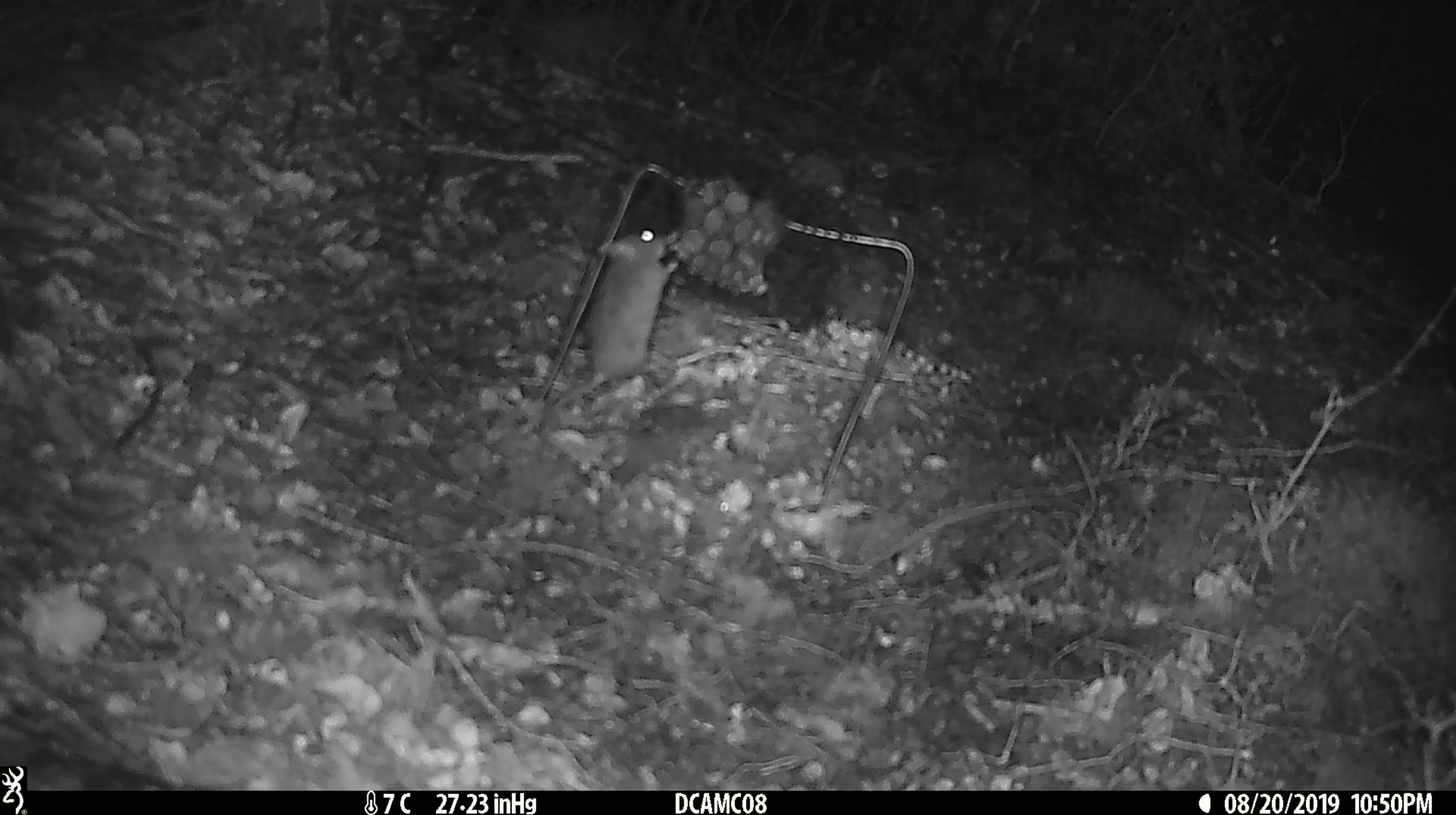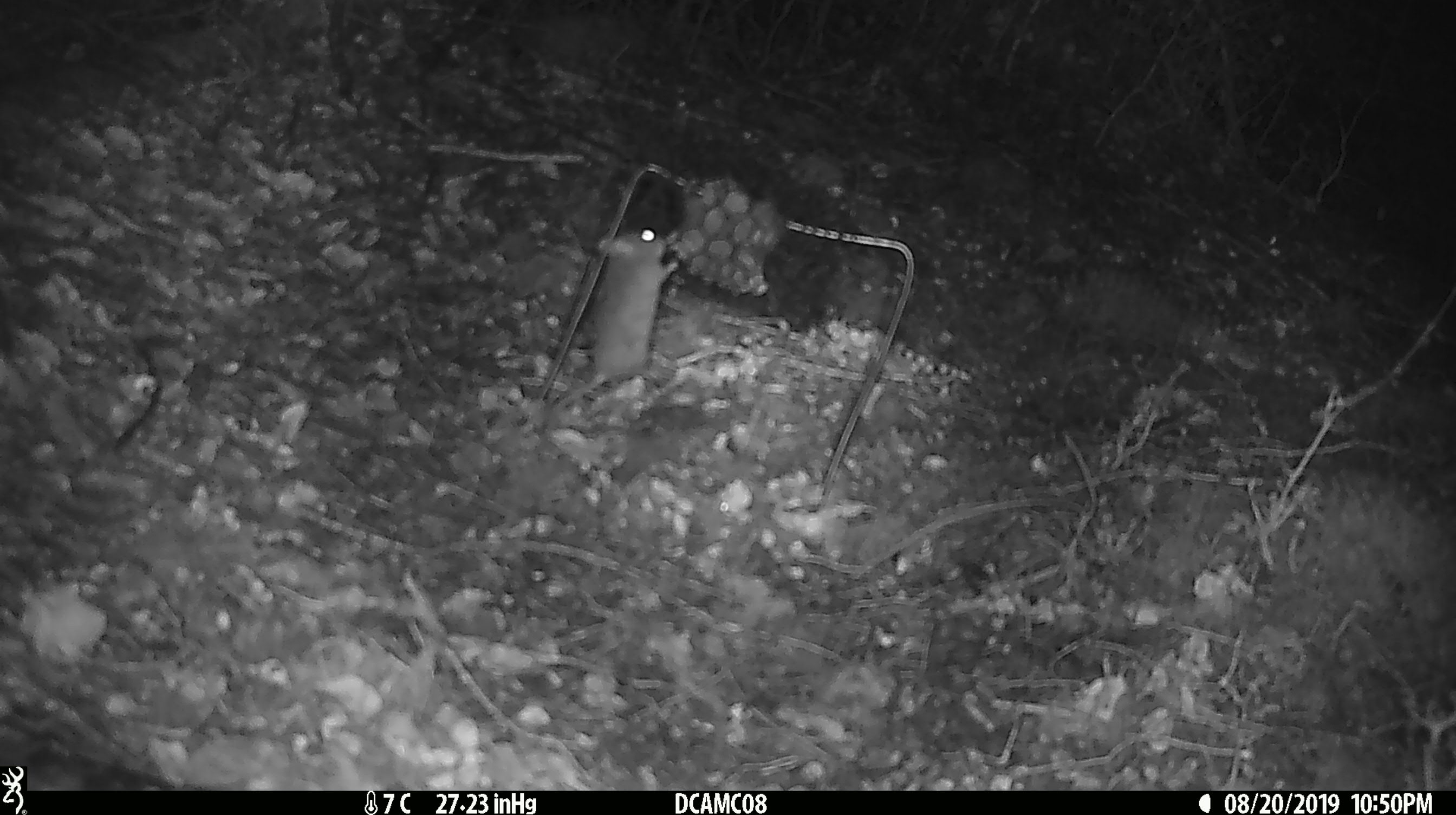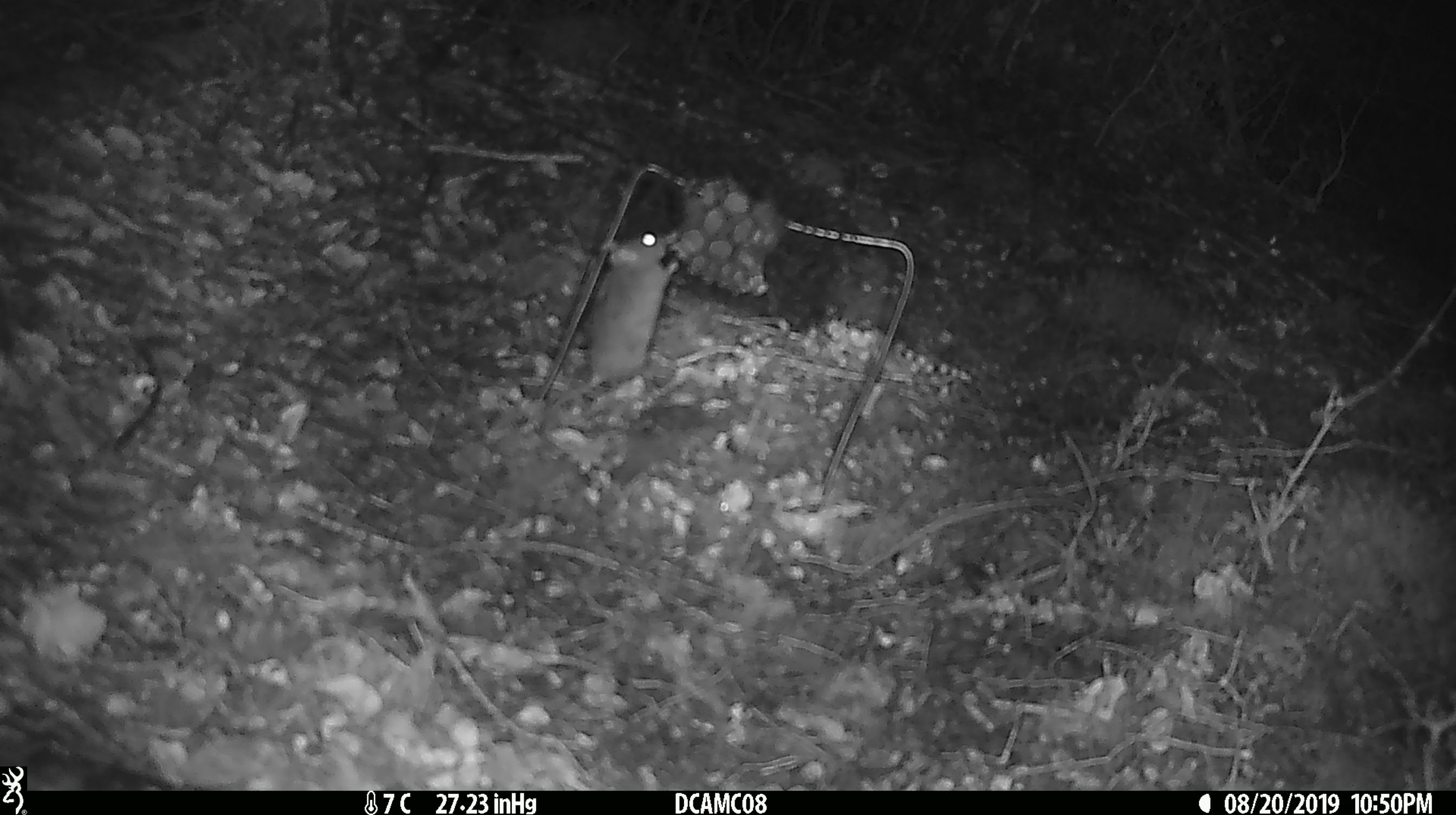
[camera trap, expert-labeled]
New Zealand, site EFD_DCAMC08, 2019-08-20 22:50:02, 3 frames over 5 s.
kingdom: Animalia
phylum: Chordata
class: Mammalia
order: Rodentia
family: Muridae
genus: Mus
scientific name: Mus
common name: mouse